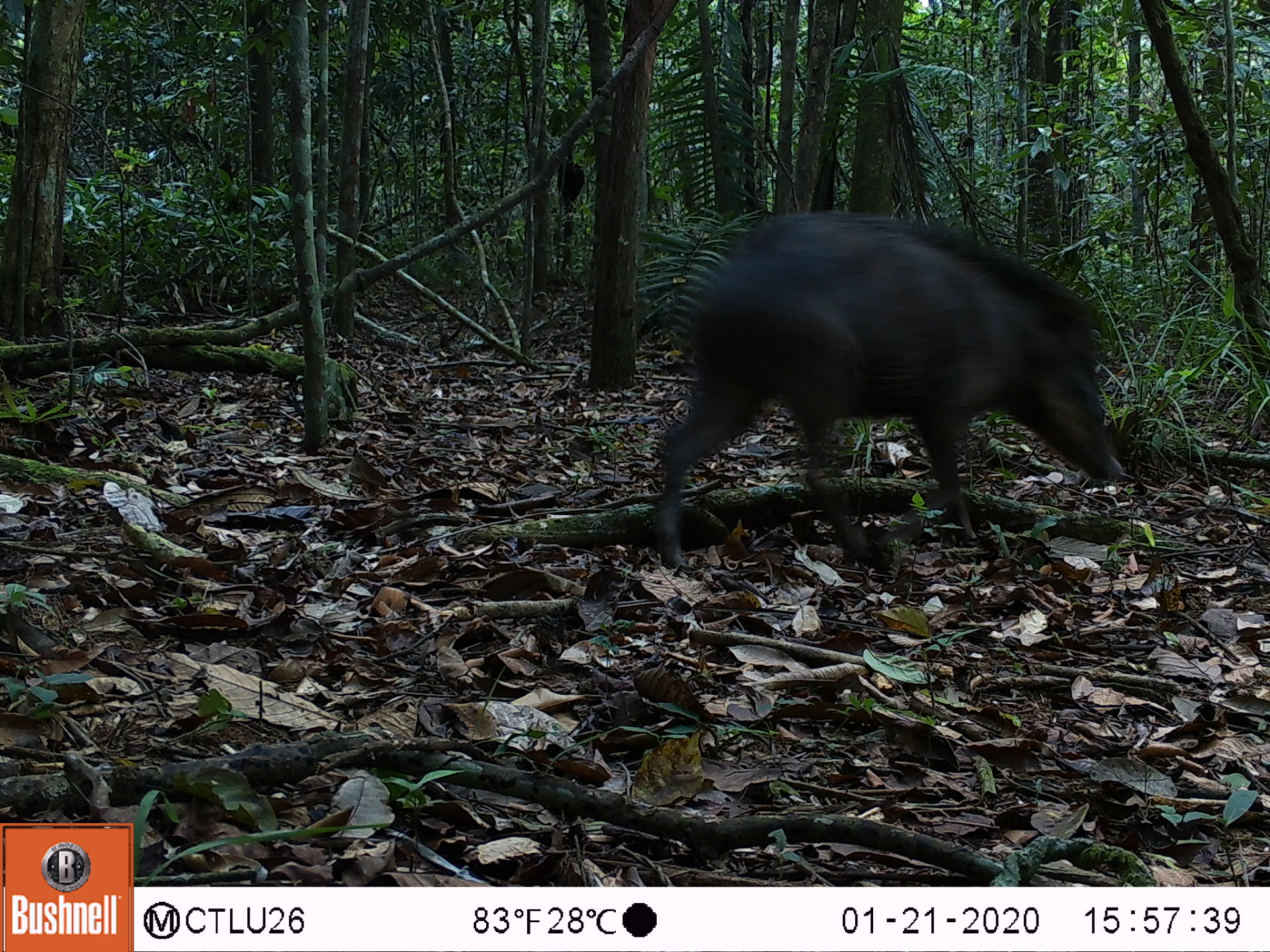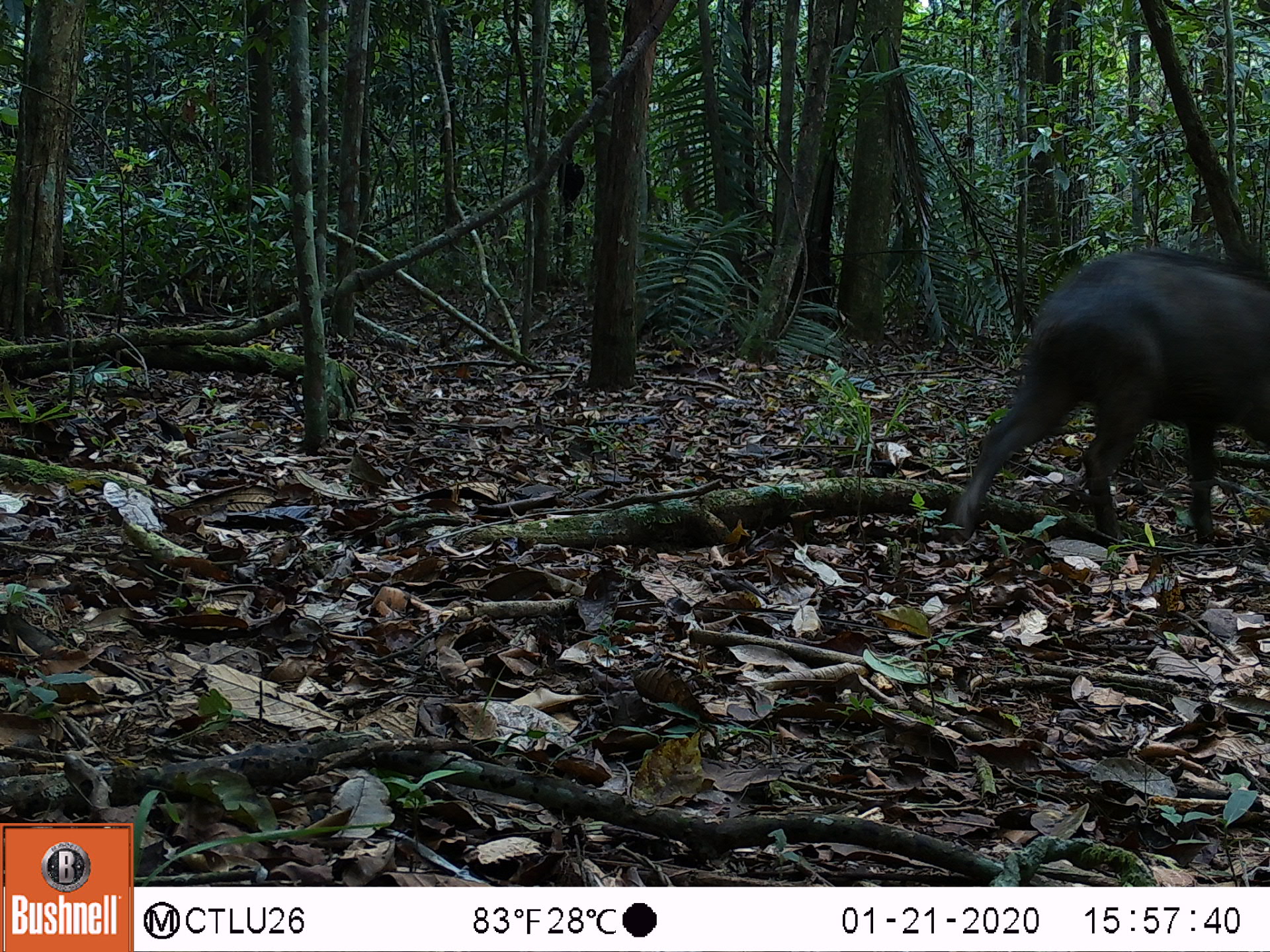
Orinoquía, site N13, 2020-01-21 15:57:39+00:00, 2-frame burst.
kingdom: Animalia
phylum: Chordata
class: Mammalia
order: Artiodactyla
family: Tayassuidae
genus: Tayassu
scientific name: Tayassu pecari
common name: white-lipped peccary